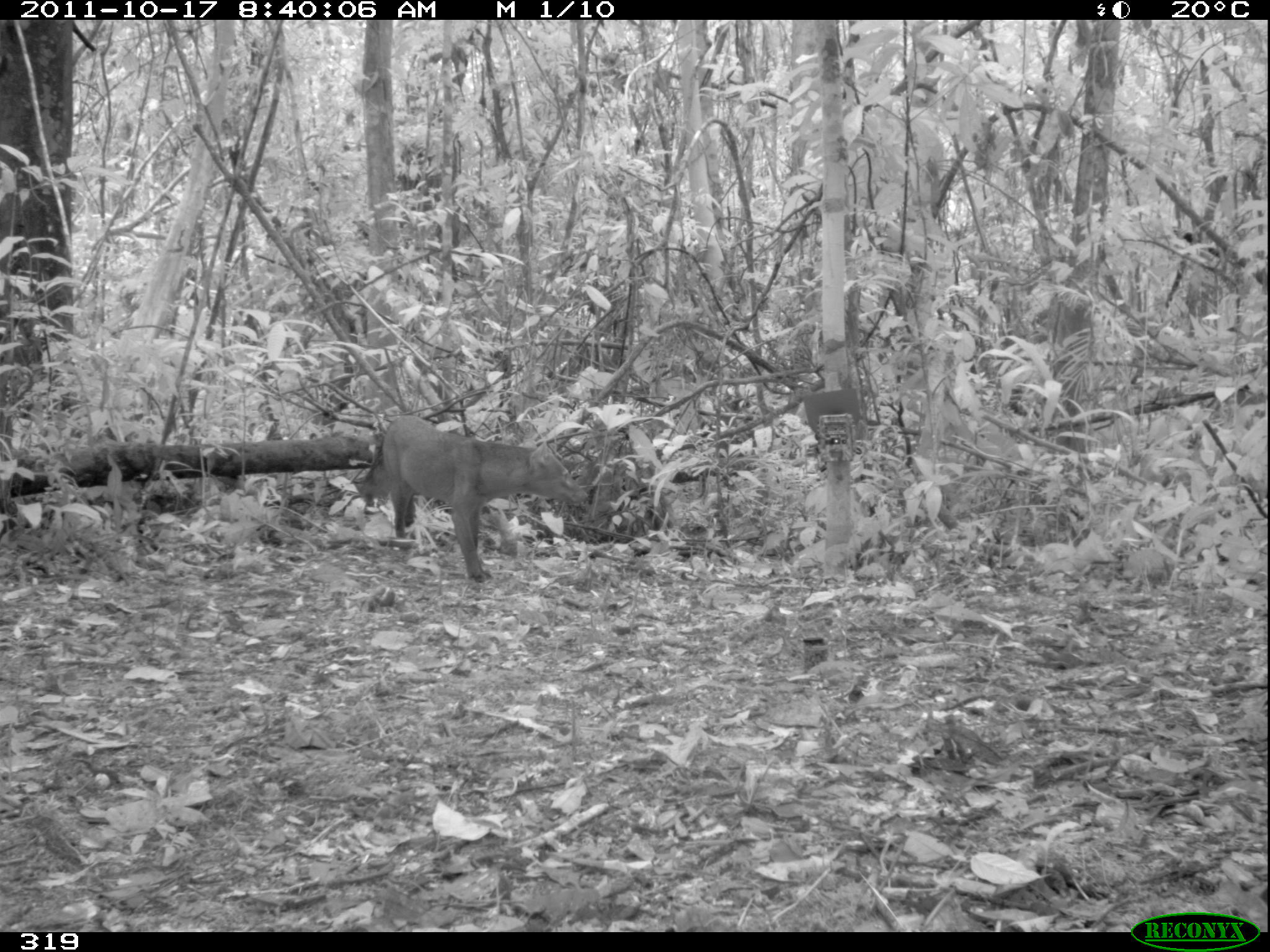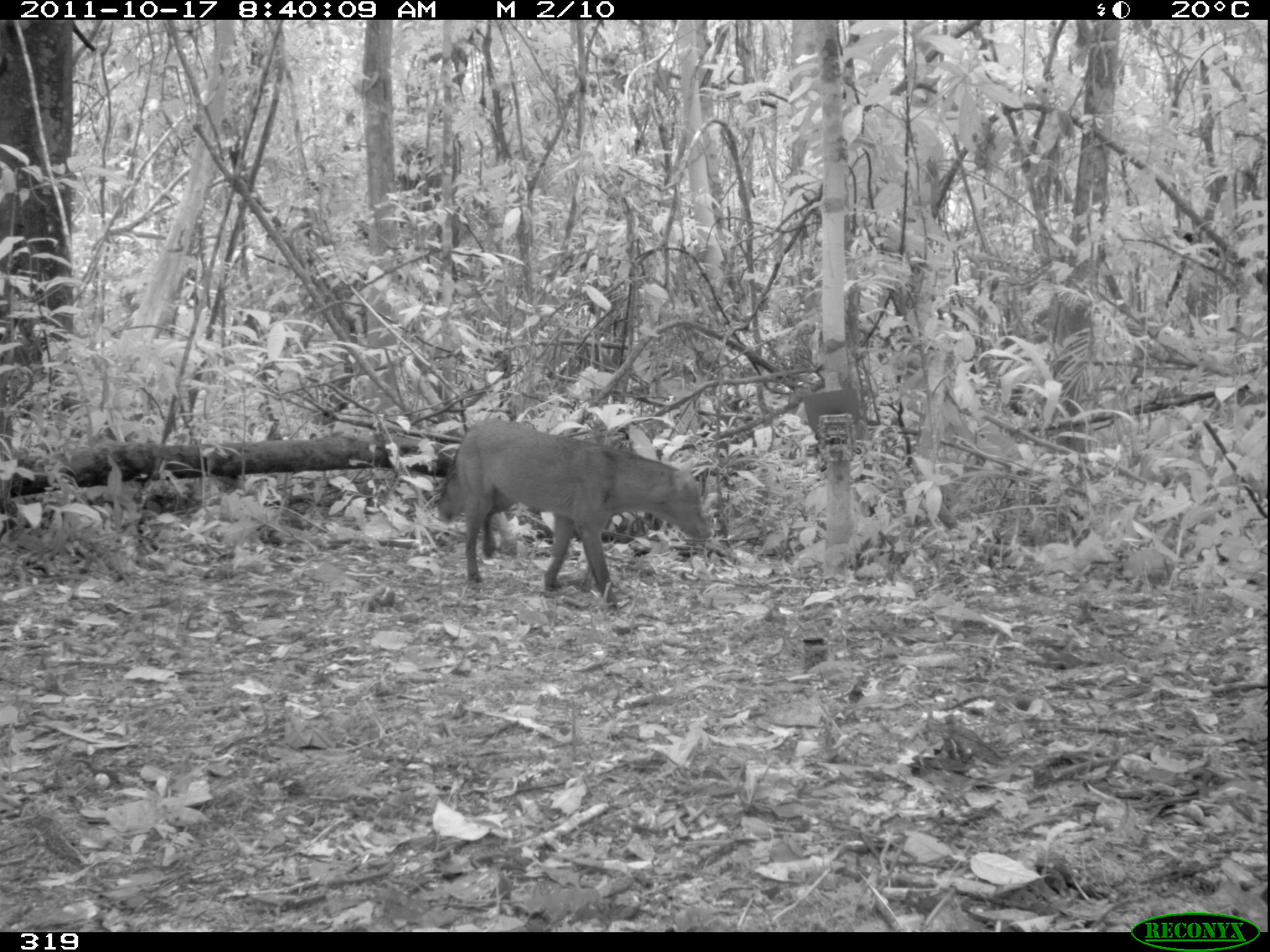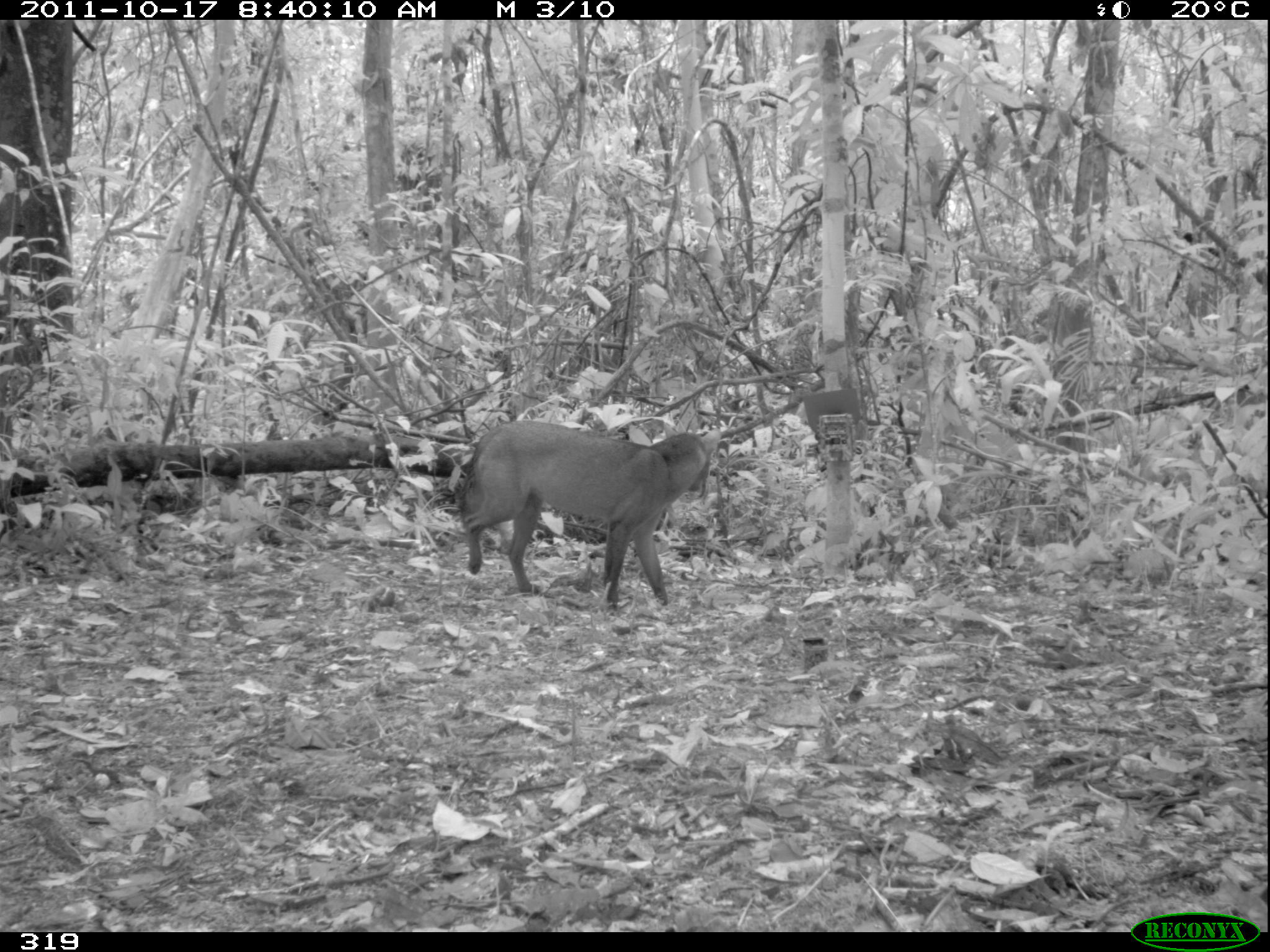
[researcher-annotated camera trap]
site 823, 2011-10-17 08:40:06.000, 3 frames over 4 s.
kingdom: Animalia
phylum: Chordata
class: Mammalia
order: Carnivora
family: Canidae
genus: Atelocynus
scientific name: Atelocynus microtis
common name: short-eared dog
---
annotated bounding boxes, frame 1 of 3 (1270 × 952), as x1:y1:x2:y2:
atelocynus microtis: 372:414:588:583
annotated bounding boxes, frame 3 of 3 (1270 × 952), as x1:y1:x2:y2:
atelocynus microtis: 451:419:721:616